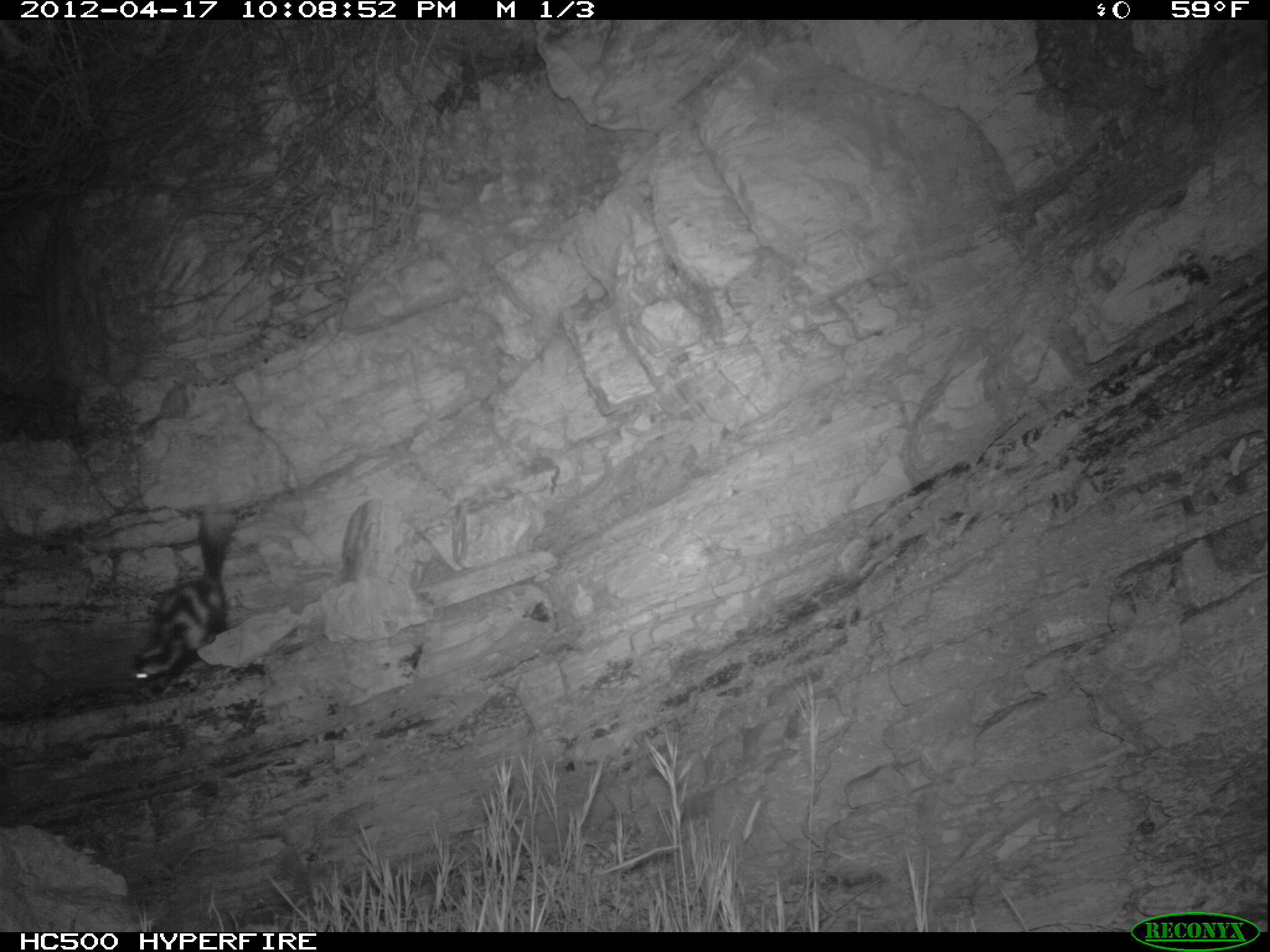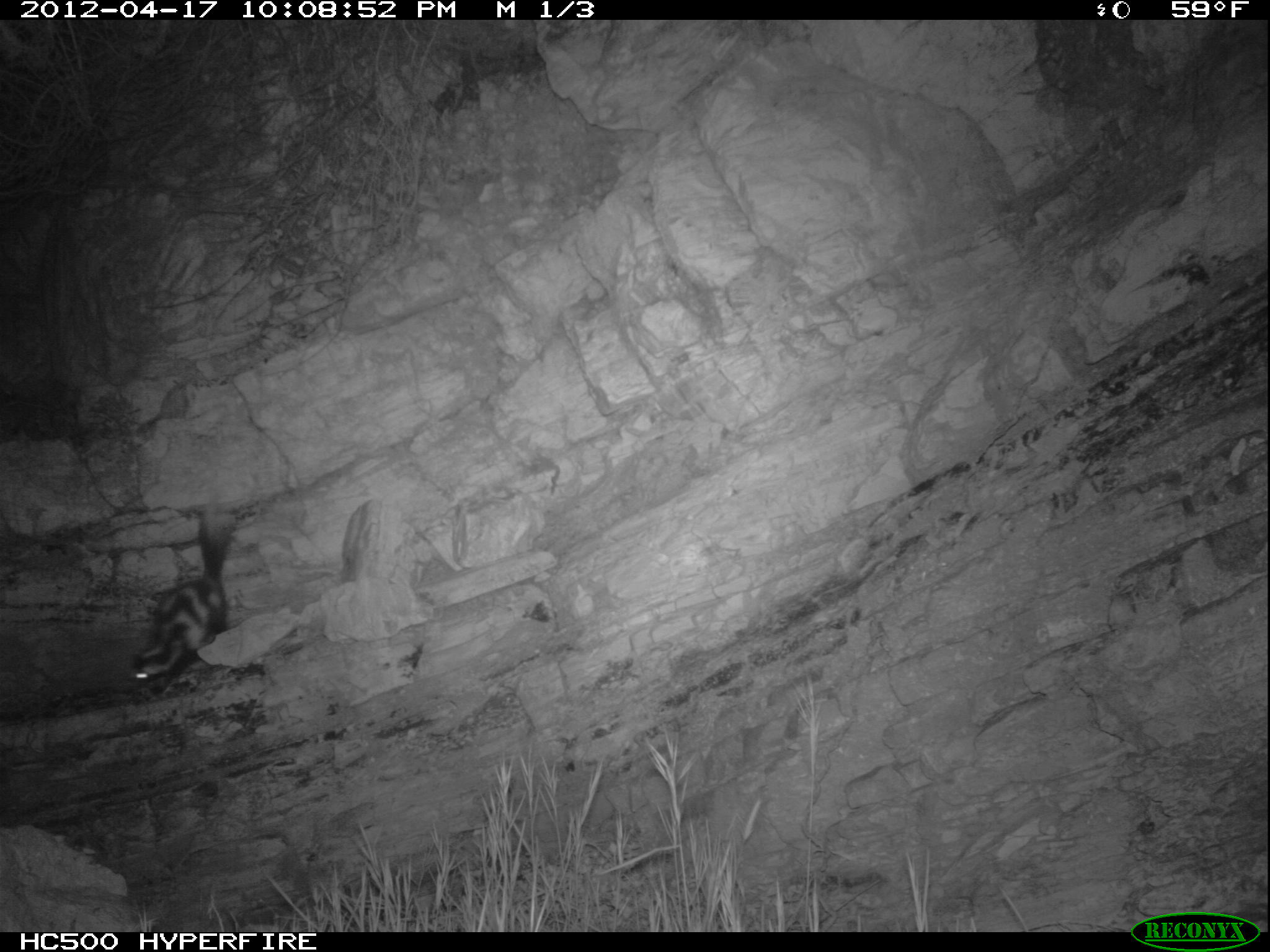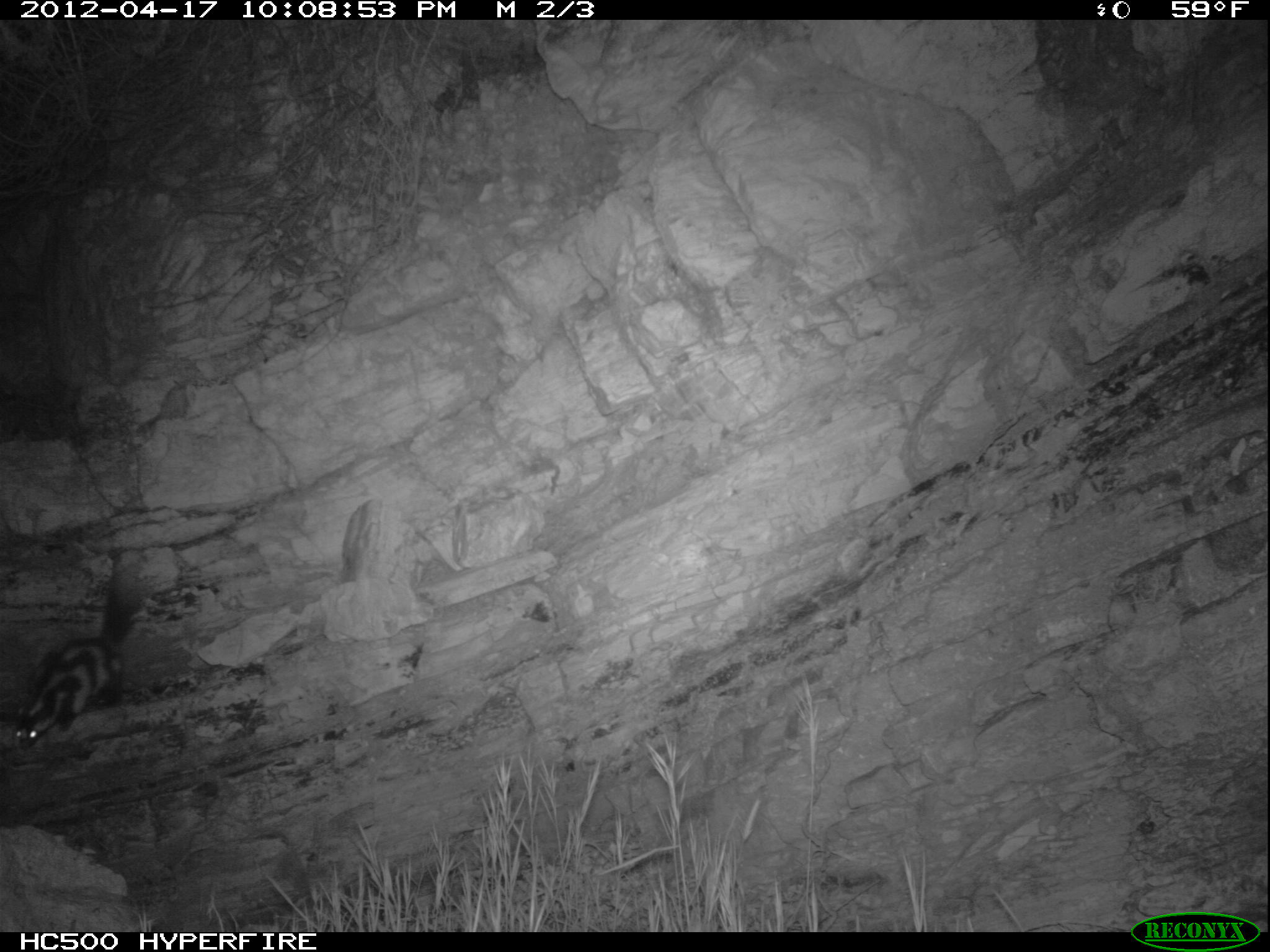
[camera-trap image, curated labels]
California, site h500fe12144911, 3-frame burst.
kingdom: Animalia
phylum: Chordata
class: Mammalia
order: Carnivora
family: Mephitidae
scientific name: Mephitidae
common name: skunk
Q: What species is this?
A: Skunk (Mephitidae).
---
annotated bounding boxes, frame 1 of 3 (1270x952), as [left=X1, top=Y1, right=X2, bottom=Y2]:
skunk: [left=128, top=510, right=238, bottom=695]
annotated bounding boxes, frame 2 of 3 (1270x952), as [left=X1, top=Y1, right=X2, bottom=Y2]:
skunk: [left=129, top=505, right=239, bottom=693]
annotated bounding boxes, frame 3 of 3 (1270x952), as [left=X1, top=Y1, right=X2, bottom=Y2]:
skunk: [left=11, top=551, right=151, bottom=749]